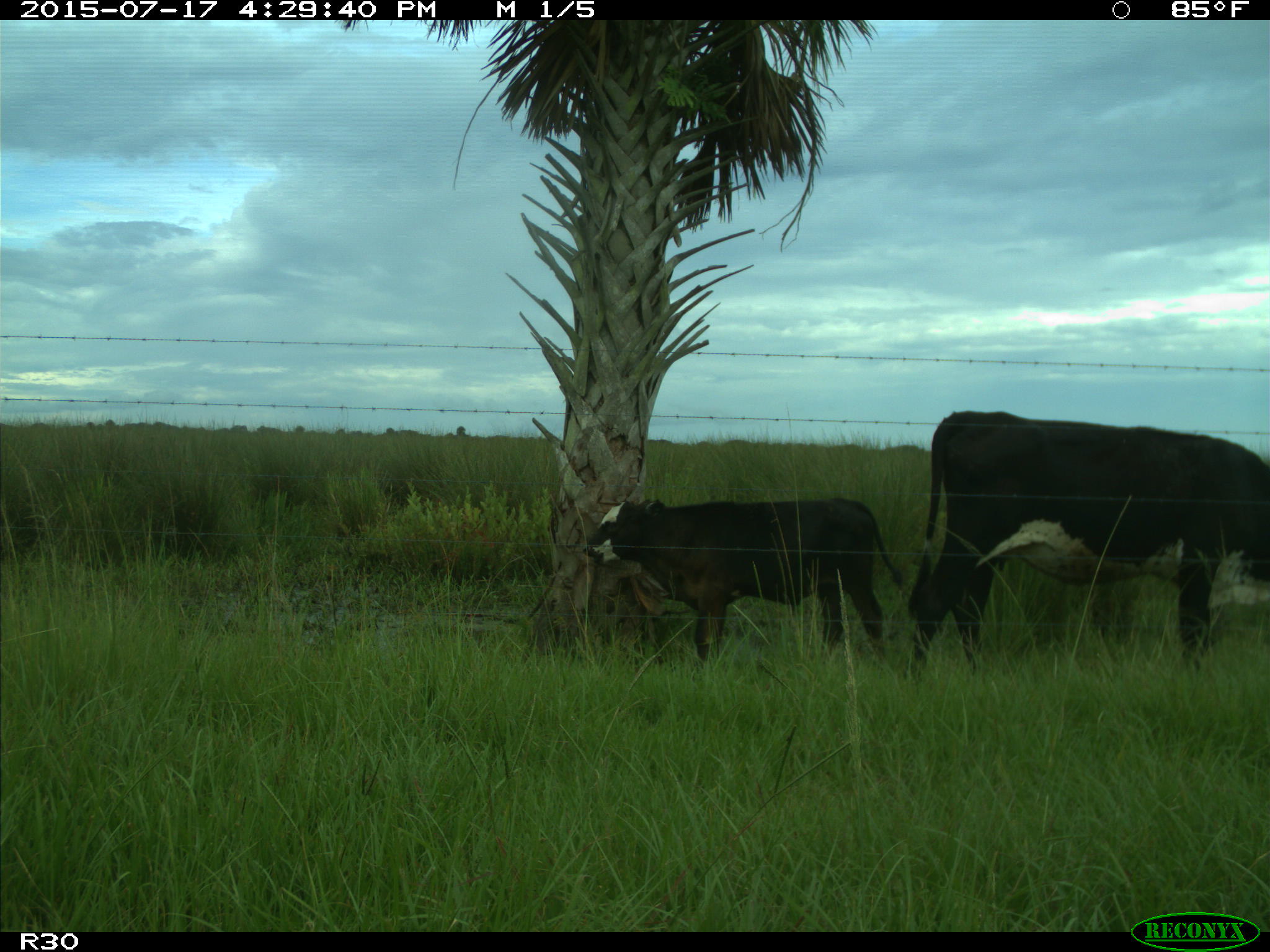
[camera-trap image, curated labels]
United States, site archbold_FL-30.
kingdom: Animalia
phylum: Chordata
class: Mammalia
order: Artiodactyla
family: Bovidae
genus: Bos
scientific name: Bos taurus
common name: domestic cow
Bos taurus (domestic cow).